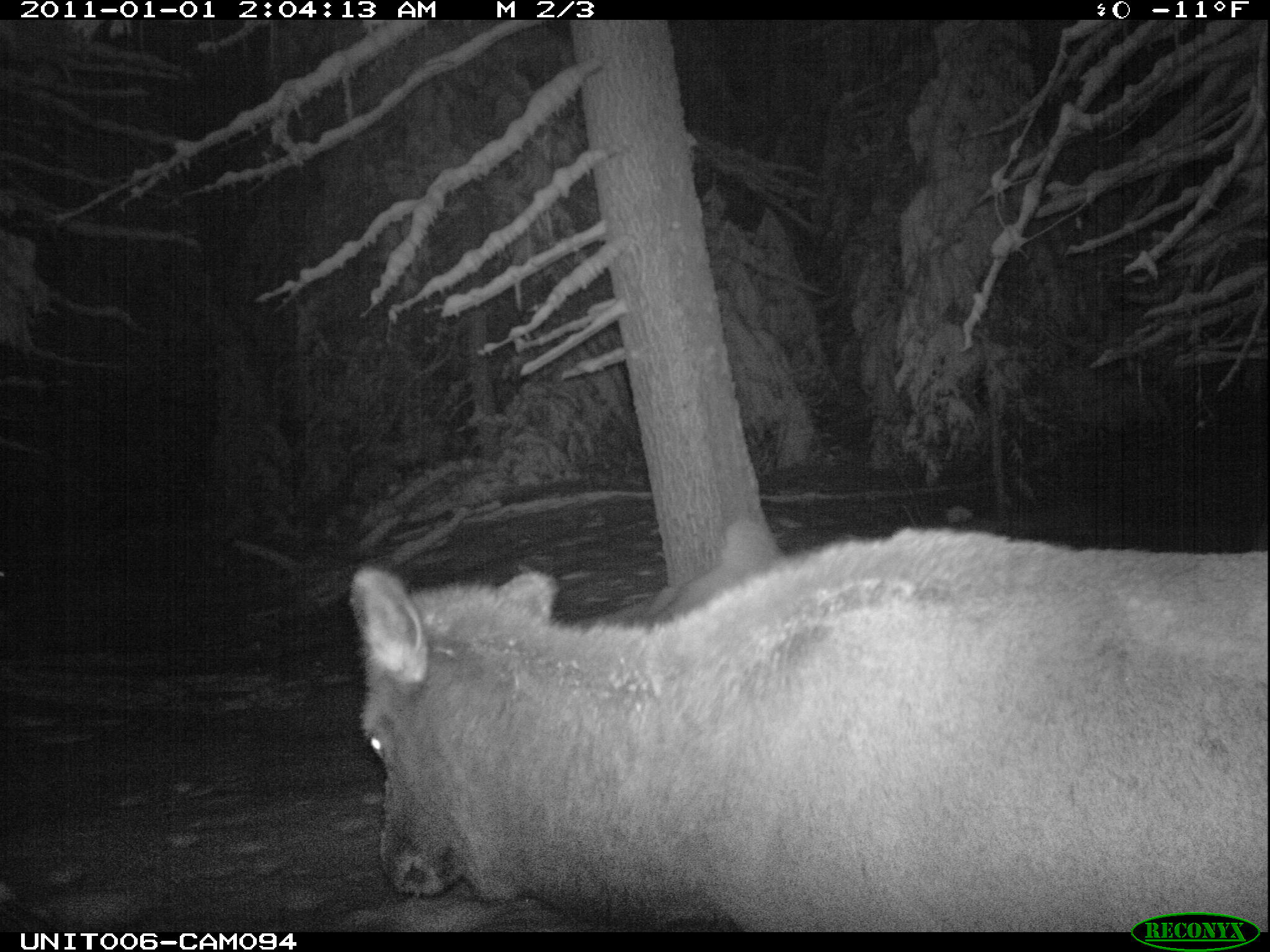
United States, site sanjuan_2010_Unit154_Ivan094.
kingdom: Animalia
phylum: Chordata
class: Mammalia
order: Artiodactyla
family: Cervidae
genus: Cervus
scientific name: Cervus elaphus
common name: red deer